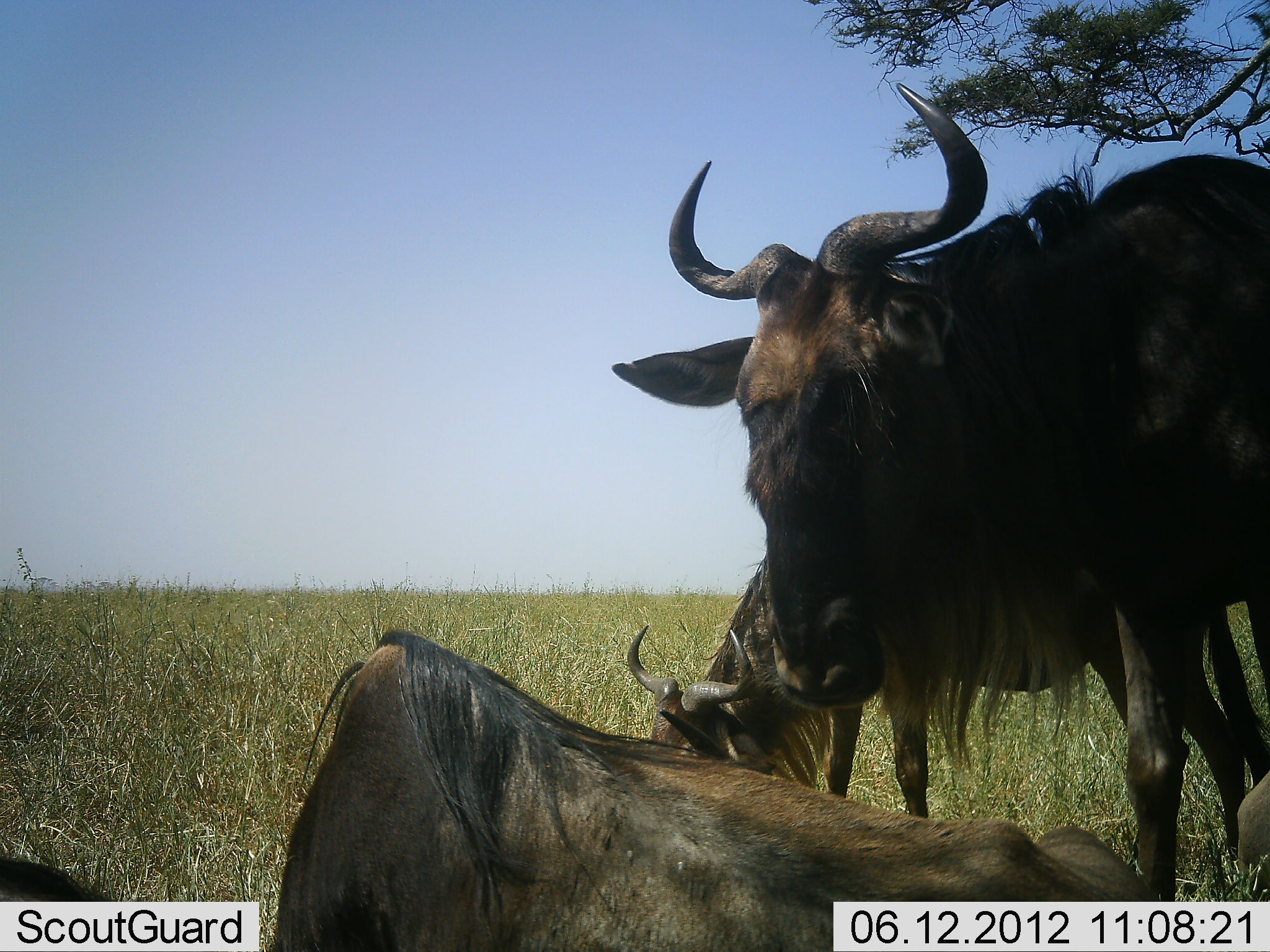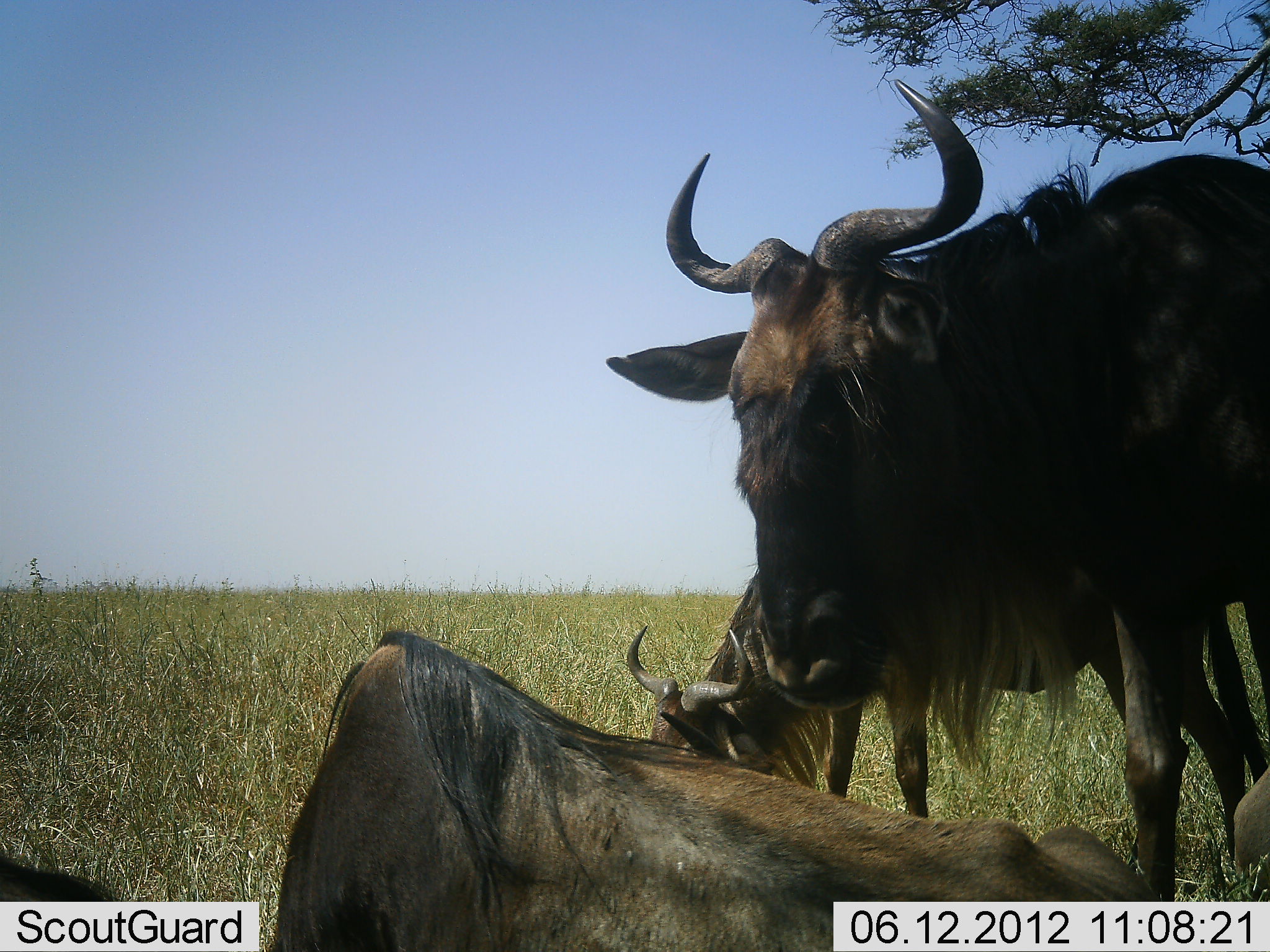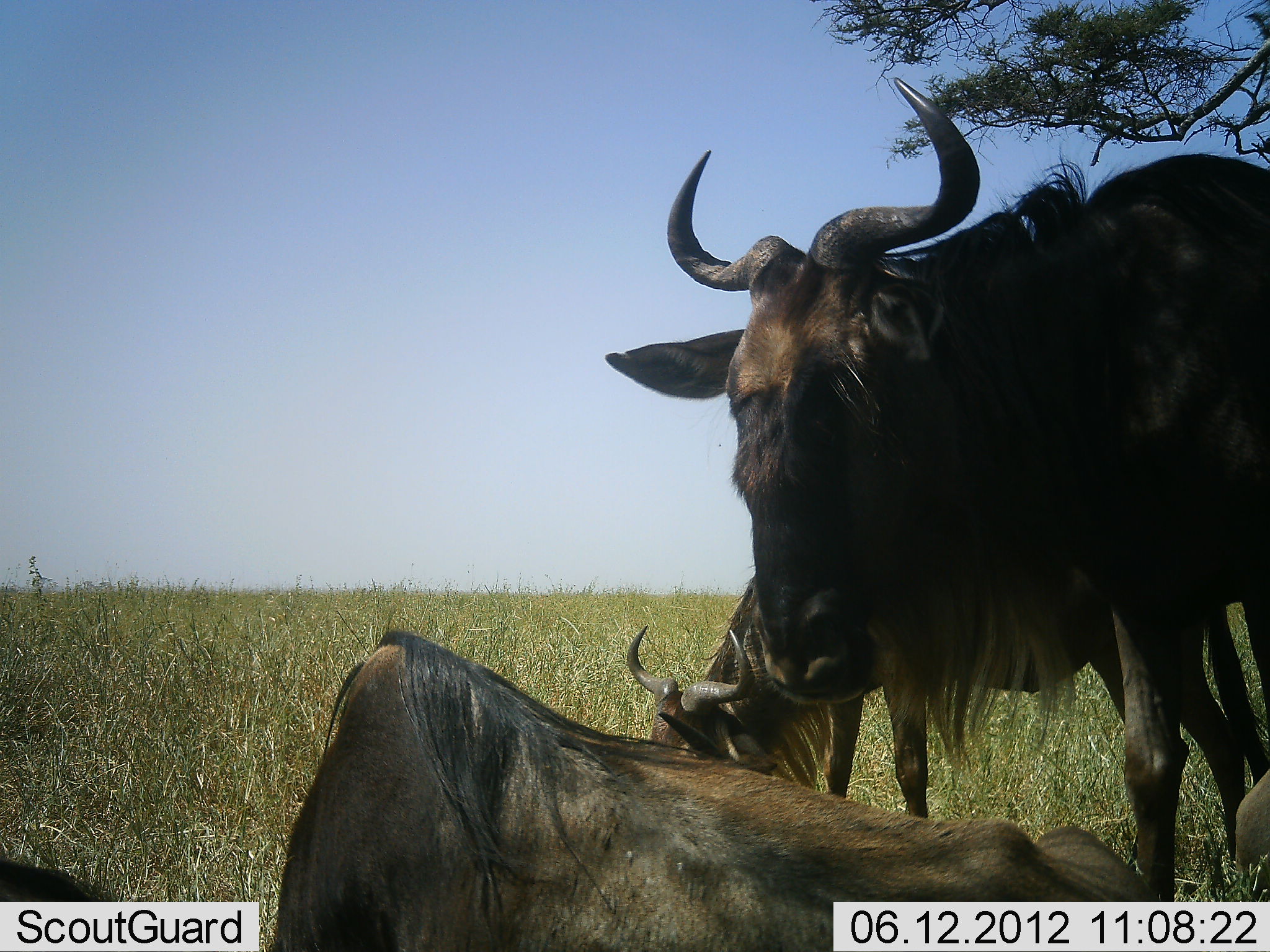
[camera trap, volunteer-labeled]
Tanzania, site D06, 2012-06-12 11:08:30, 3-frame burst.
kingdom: Animalia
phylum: Chordata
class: Mammalia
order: Artiodactyla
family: Bovidae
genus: Connochaetes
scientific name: Connochaetes taurinus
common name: blue wildebeest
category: wildebeest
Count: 3.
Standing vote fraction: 90%.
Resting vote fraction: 100%.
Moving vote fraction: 0%.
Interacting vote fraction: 20%.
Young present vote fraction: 20%.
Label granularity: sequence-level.